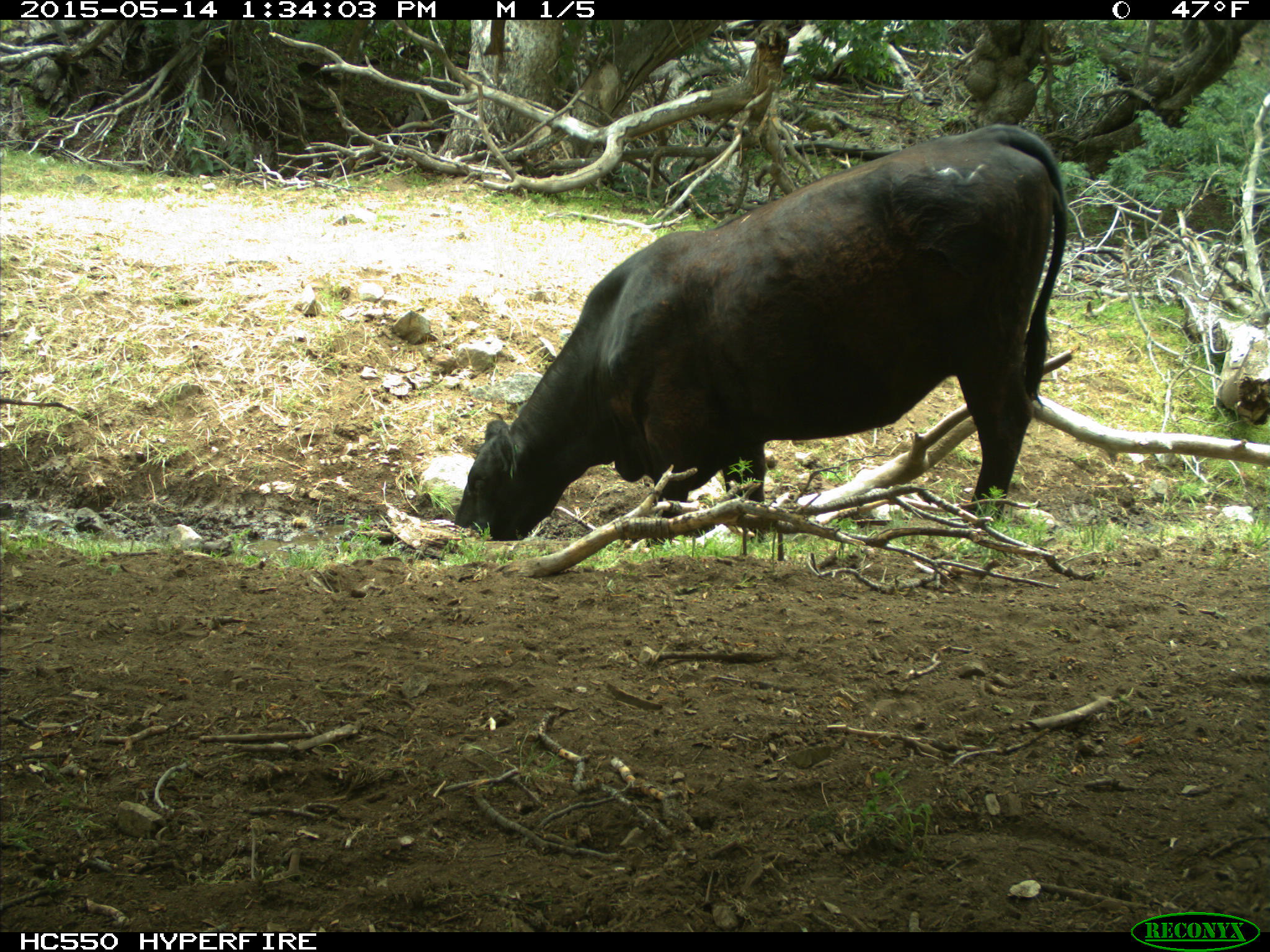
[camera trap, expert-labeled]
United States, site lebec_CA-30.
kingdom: Animalia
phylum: Chordata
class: Mammalia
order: Artiodactyla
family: Bovidae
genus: Bos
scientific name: Bos taurus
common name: domestic cow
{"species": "Bos taurus (domestic cow)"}